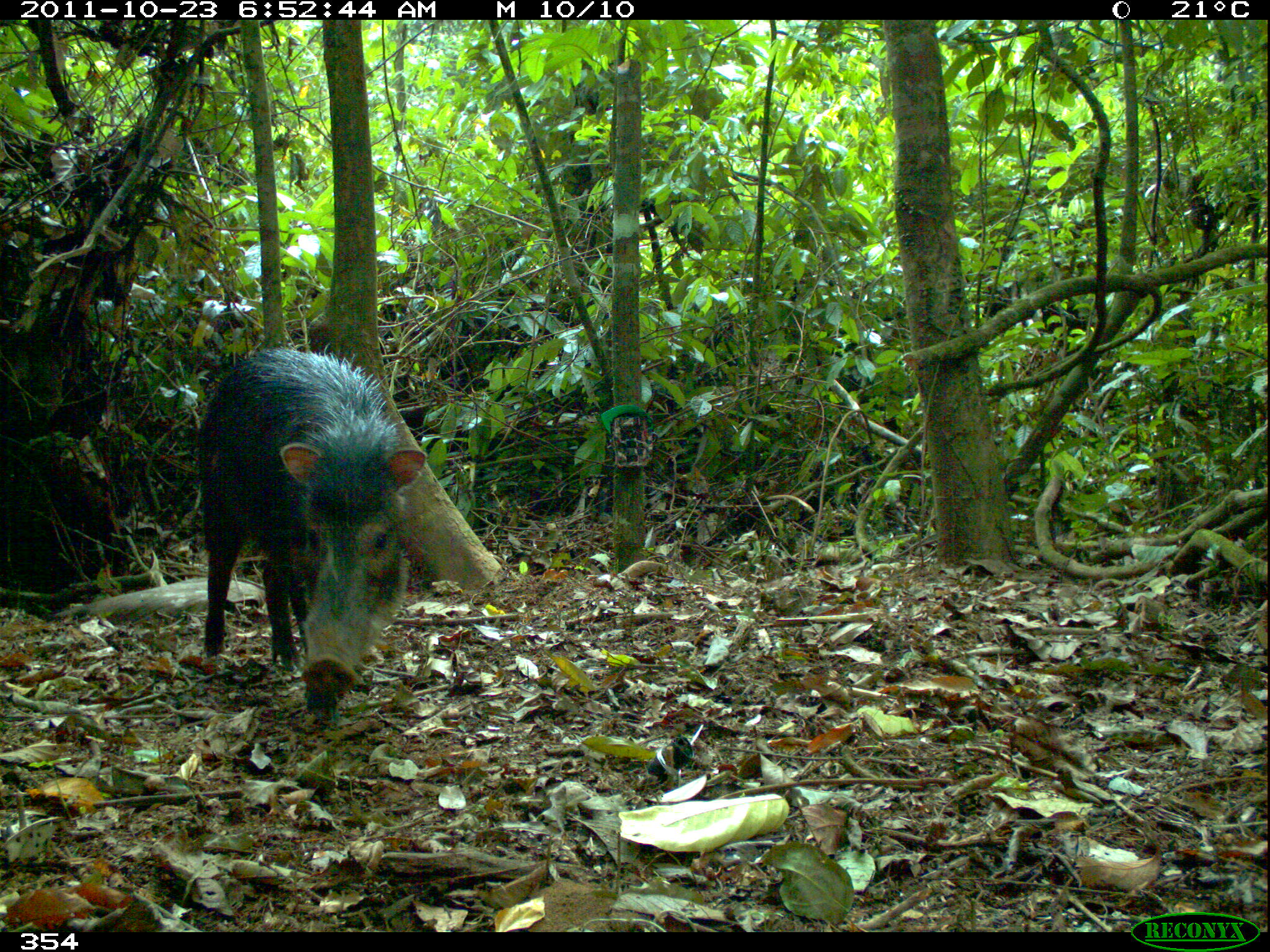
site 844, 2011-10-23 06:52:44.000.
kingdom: Animalia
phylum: Chordata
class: Mammalia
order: Artiodactyla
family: Tayassuidae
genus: Tayassu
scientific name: Tayassu pecari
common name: white-lipped peccary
Tayassu pecari (white-lipped peccary).